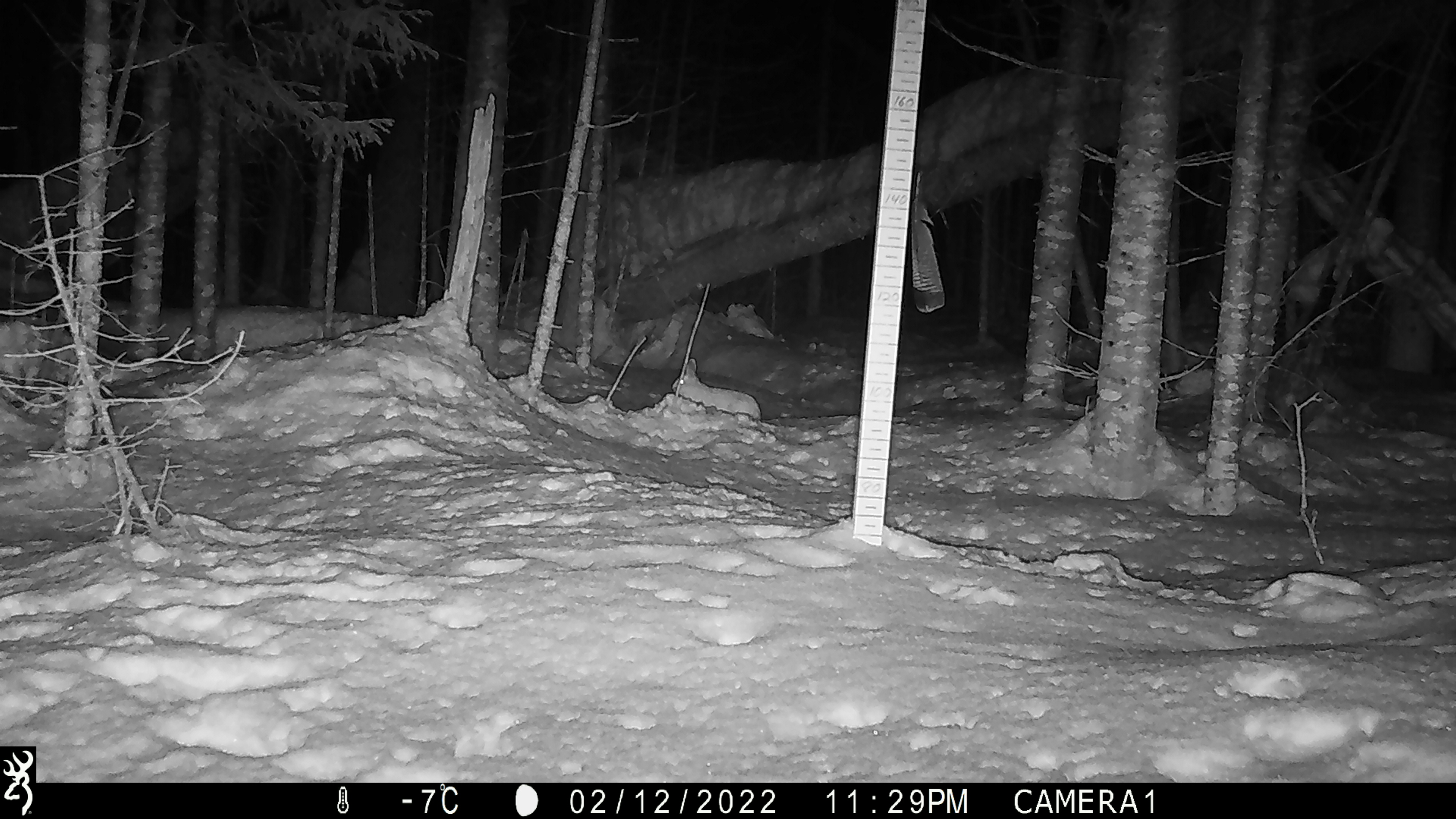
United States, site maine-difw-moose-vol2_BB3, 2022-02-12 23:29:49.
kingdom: Animalia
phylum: Chordata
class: Mammalia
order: Lagomorpha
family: Leporidae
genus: Lepus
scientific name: Lepus americanus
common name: snowshoe hare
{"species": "snowshoe hare (Lepus americanus)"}